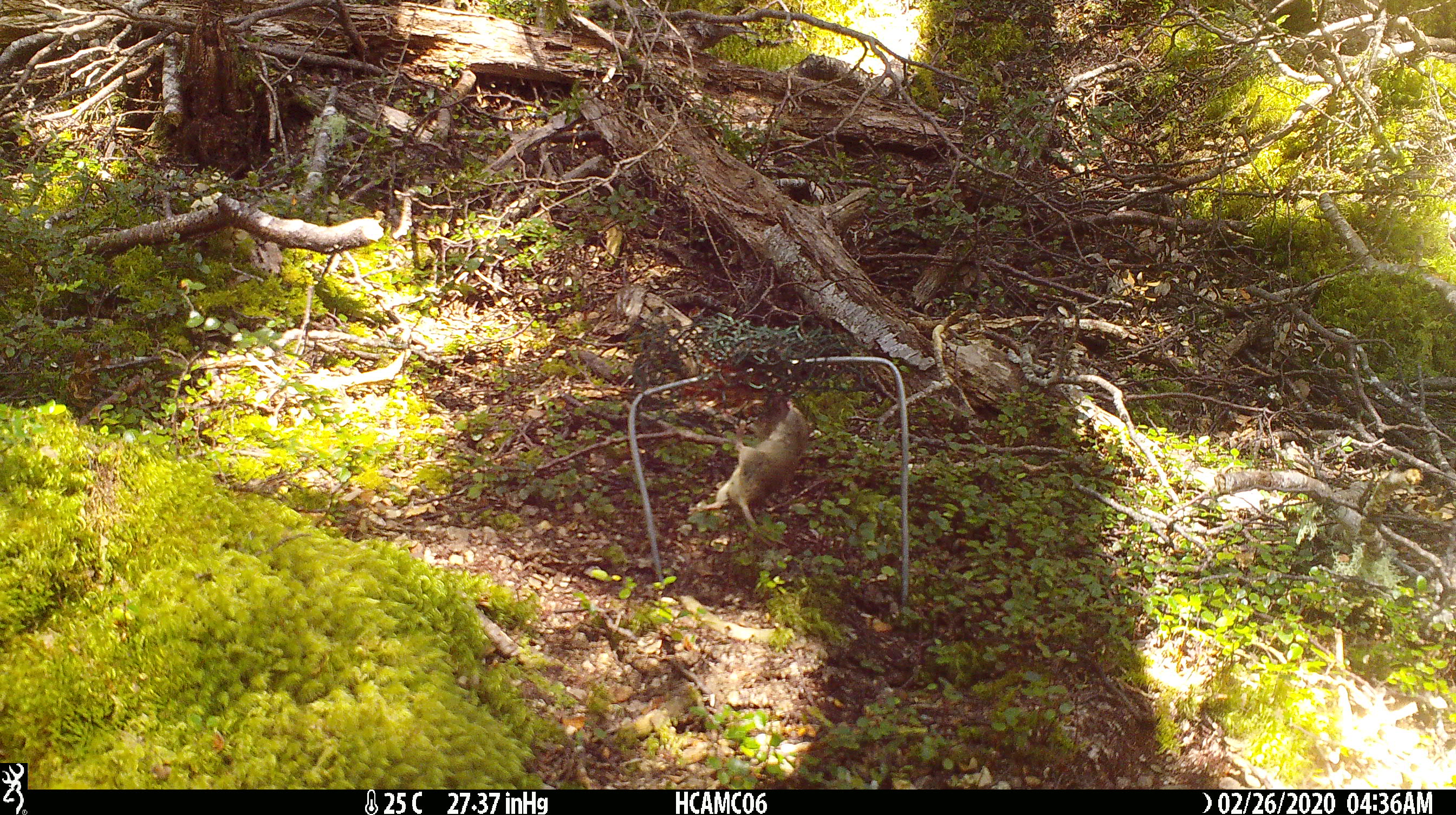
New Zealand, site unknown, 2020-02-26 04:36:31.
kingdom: Animalia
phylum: Chordata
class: Mammalia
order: Rodentia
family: Muridae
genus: Mus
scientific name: Mus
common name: mouse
Mouse (Mus).